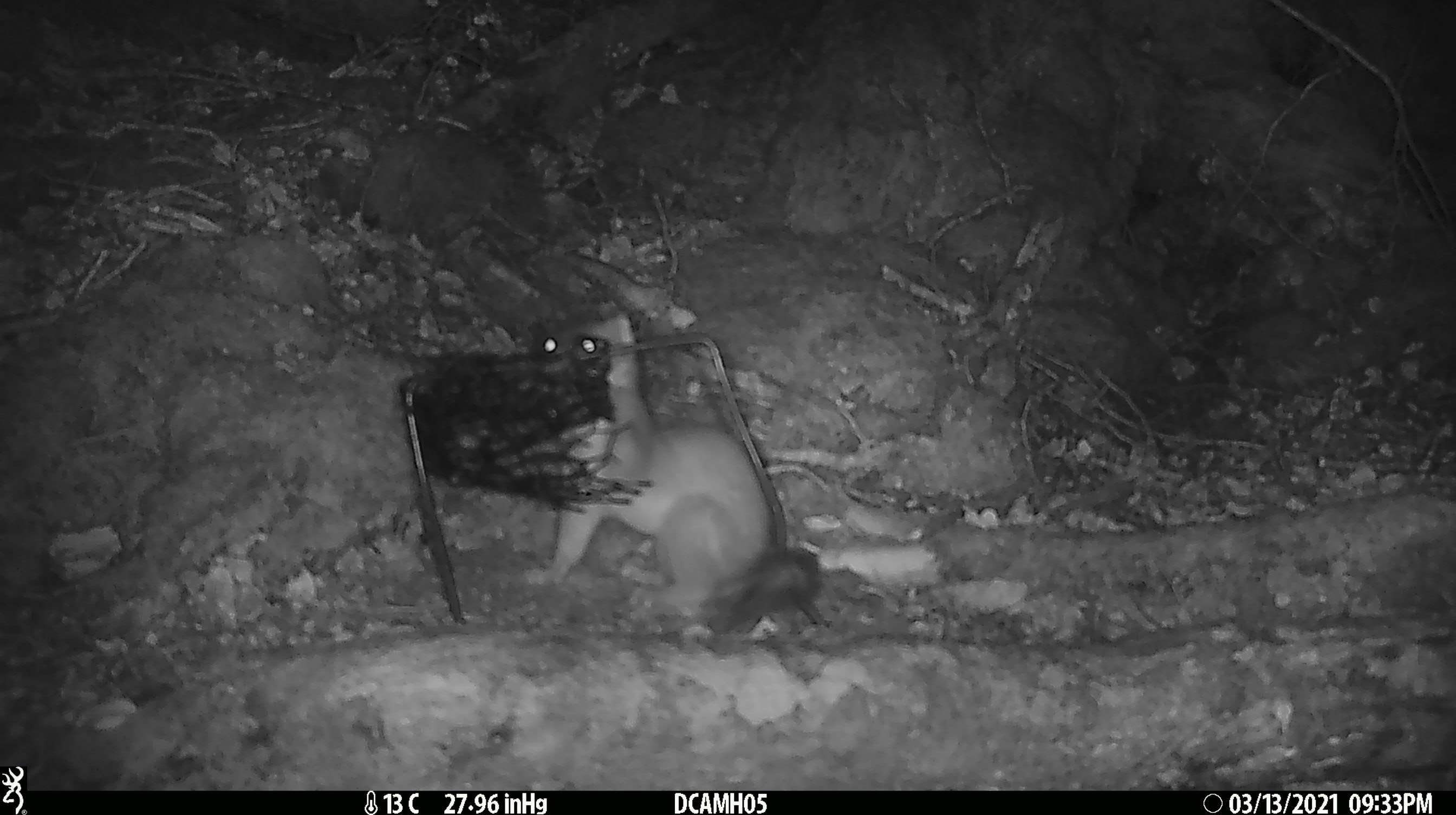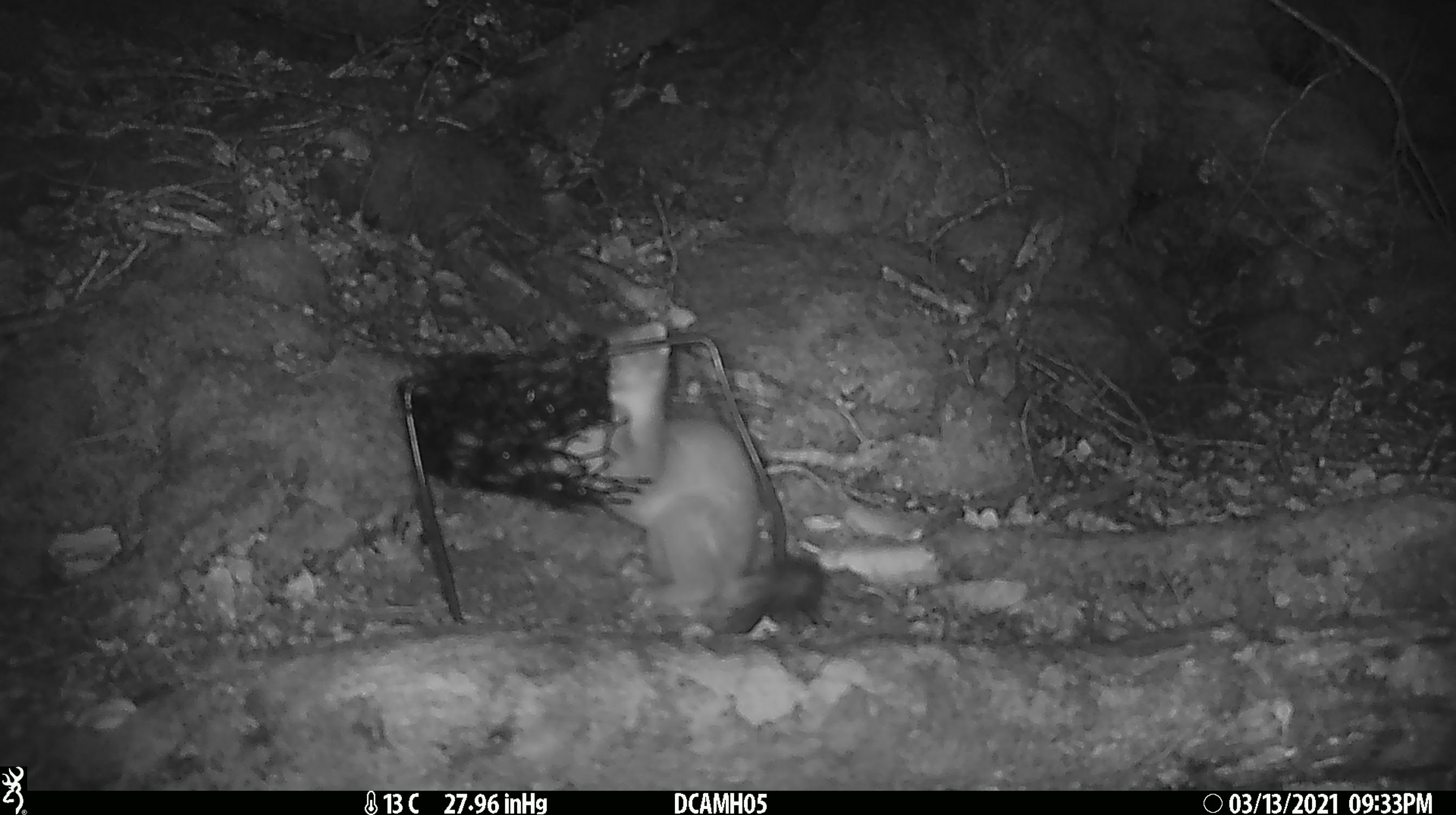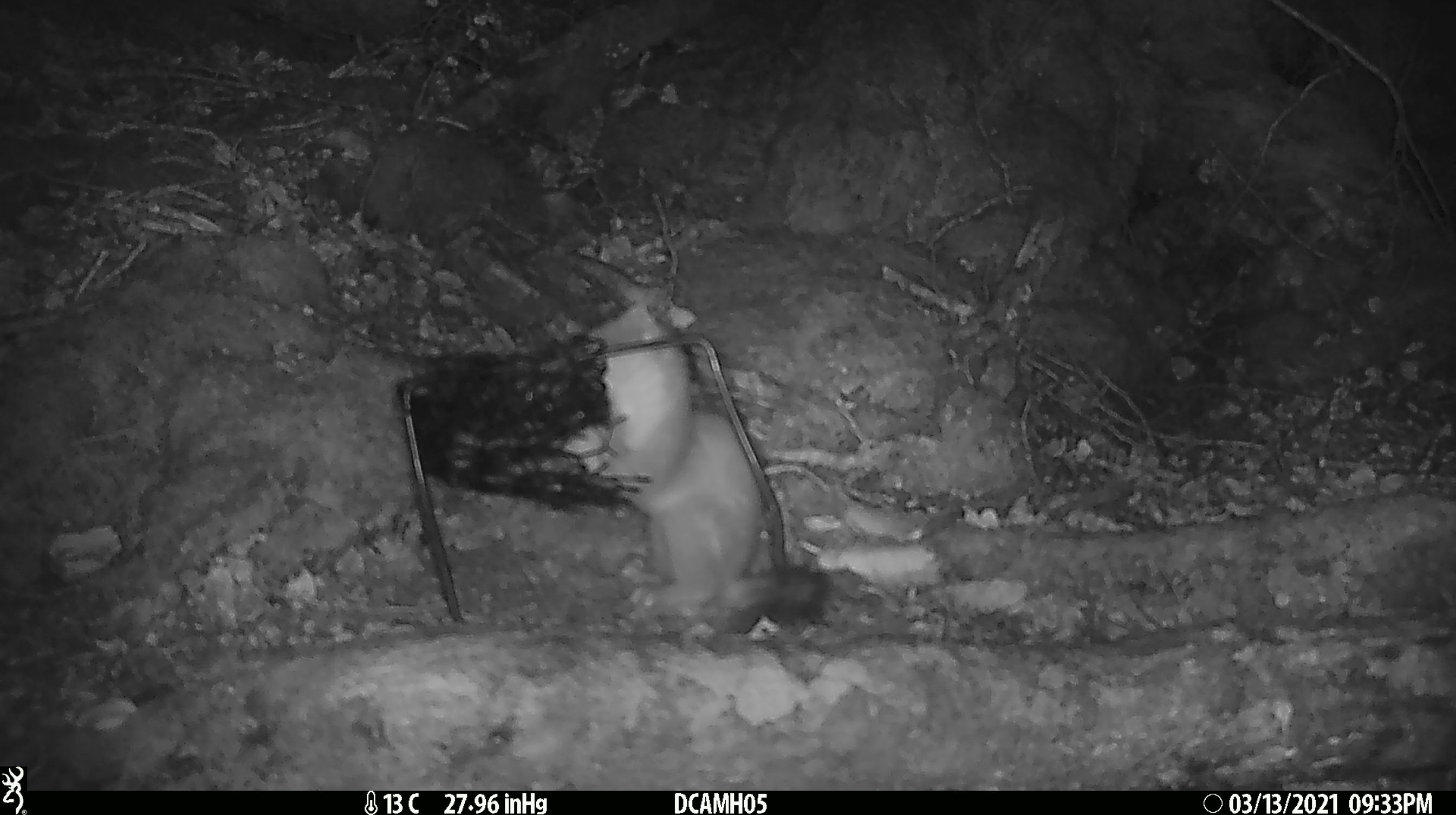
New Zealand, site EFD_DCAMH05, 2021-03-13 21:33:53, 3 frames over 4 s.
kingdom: Animalia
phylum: Chordata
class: Mammalia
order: Carnivora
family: Mustelidae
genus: Mustela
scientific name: Mustela erminea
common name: stoat